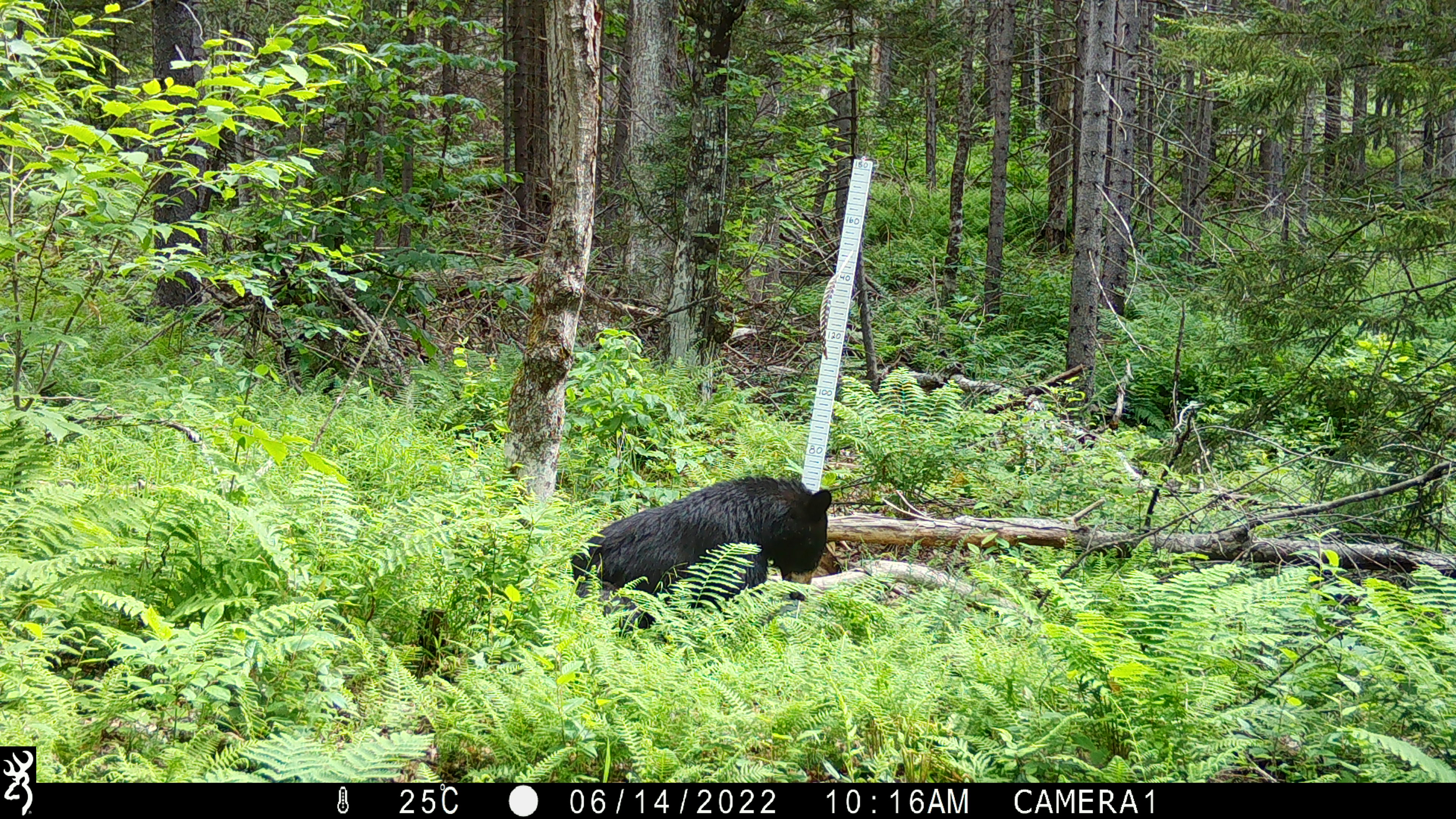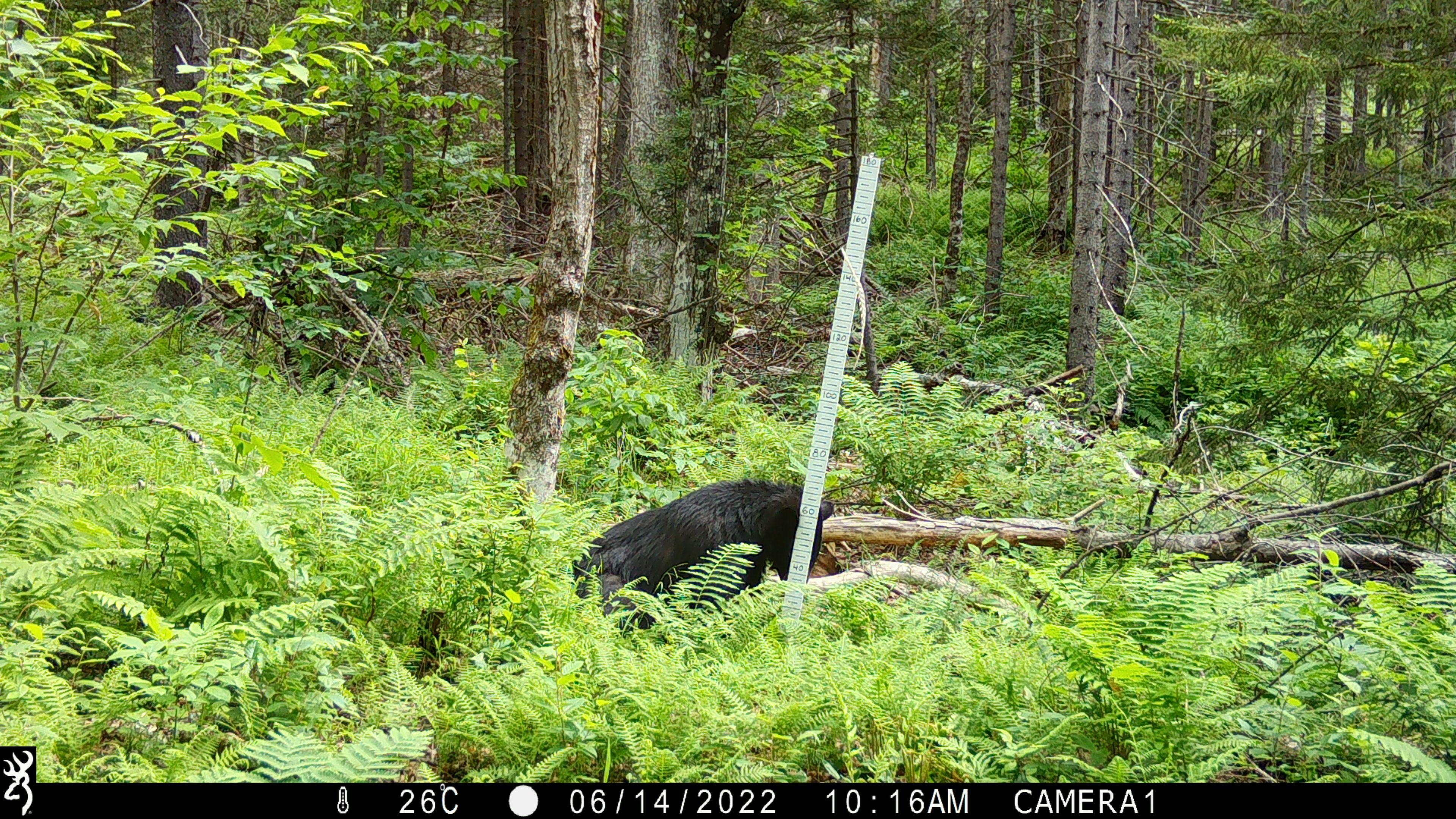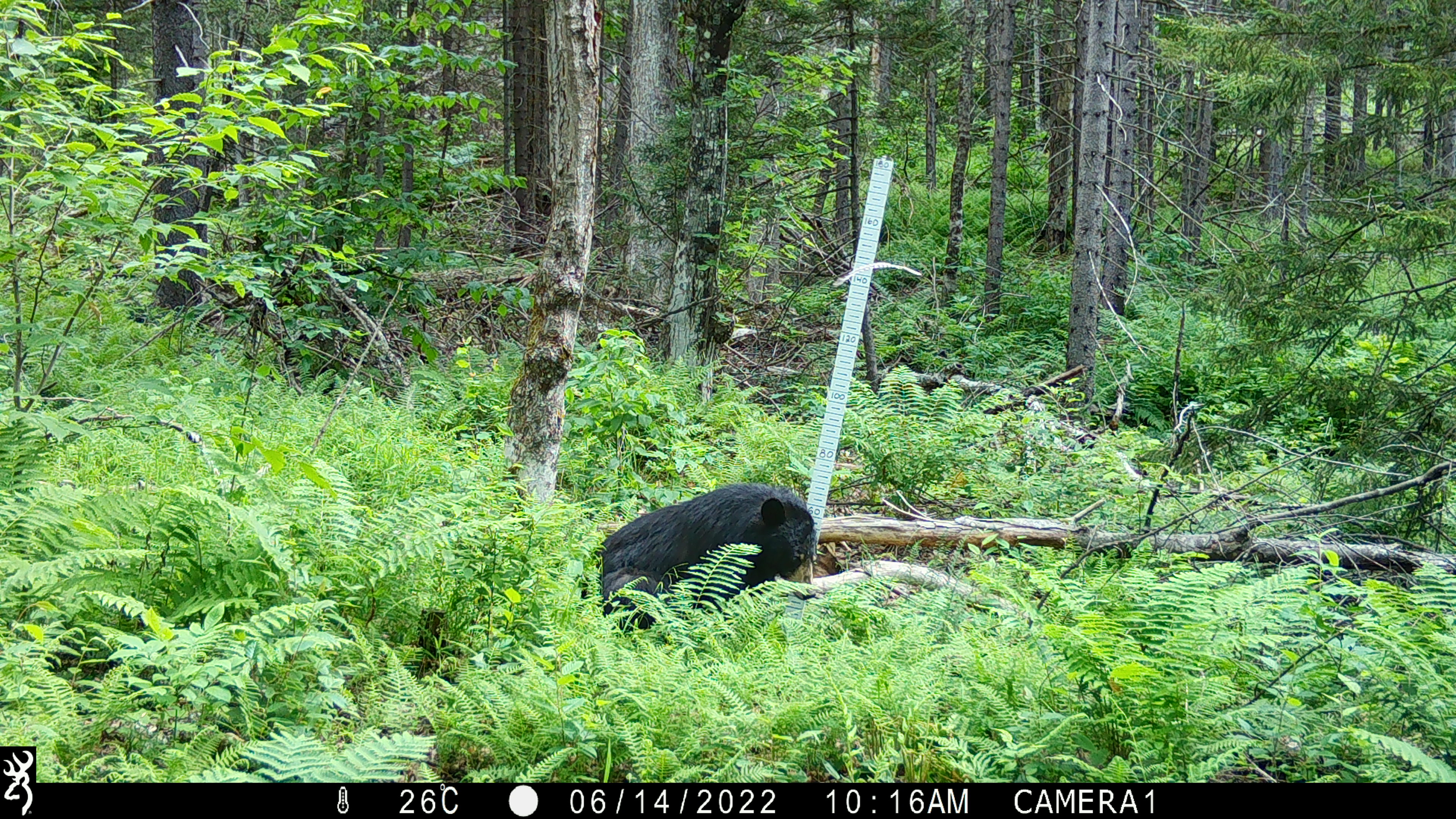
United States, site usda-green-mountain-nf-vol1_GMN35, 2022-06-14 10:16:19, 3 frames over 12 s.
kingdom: Animalia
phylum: Chordata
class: Mammalia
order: Carnivora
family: Ursidae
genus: Ursus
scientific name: Ursus americanus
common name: black bear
Black bear (Ursus americanus).